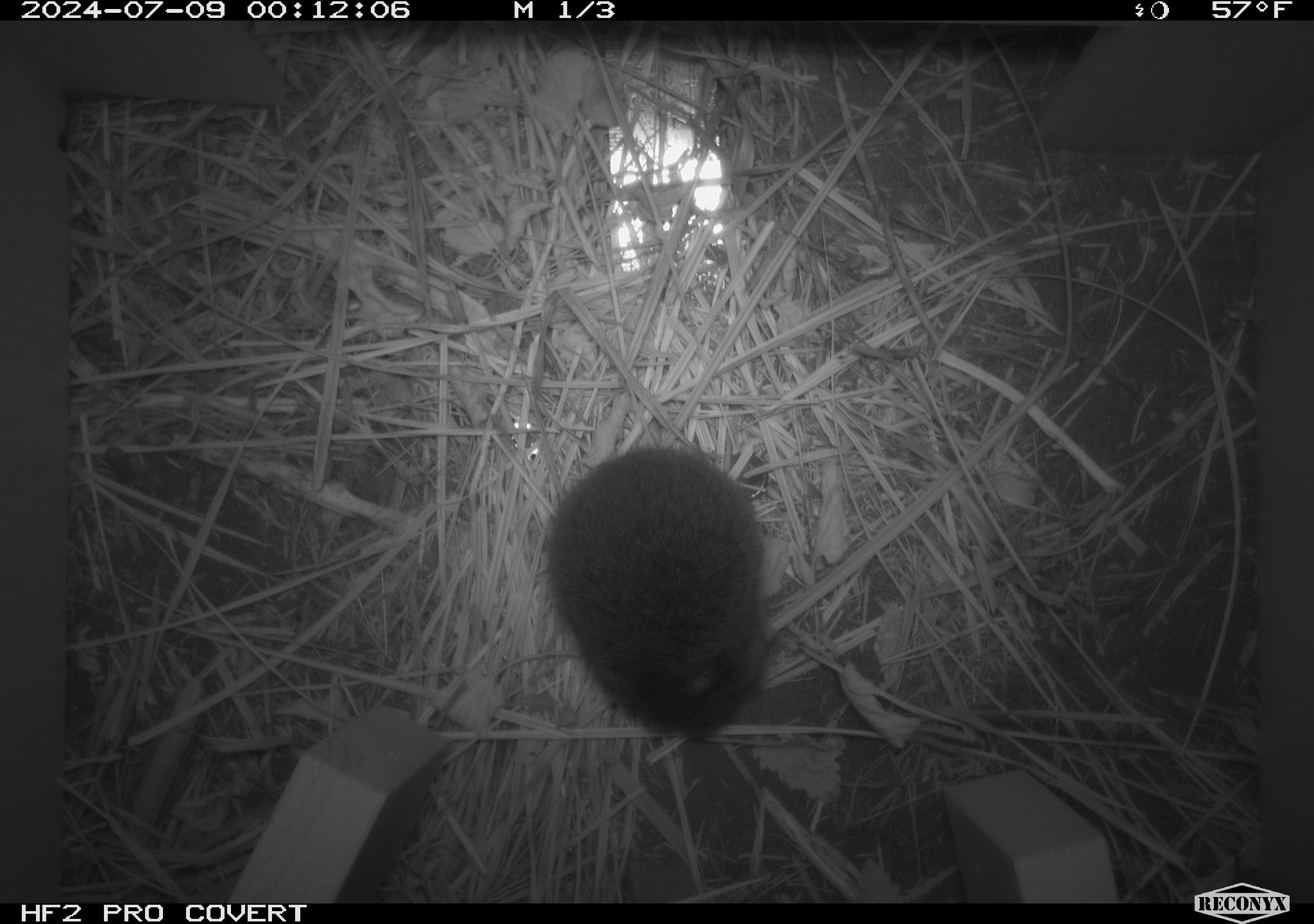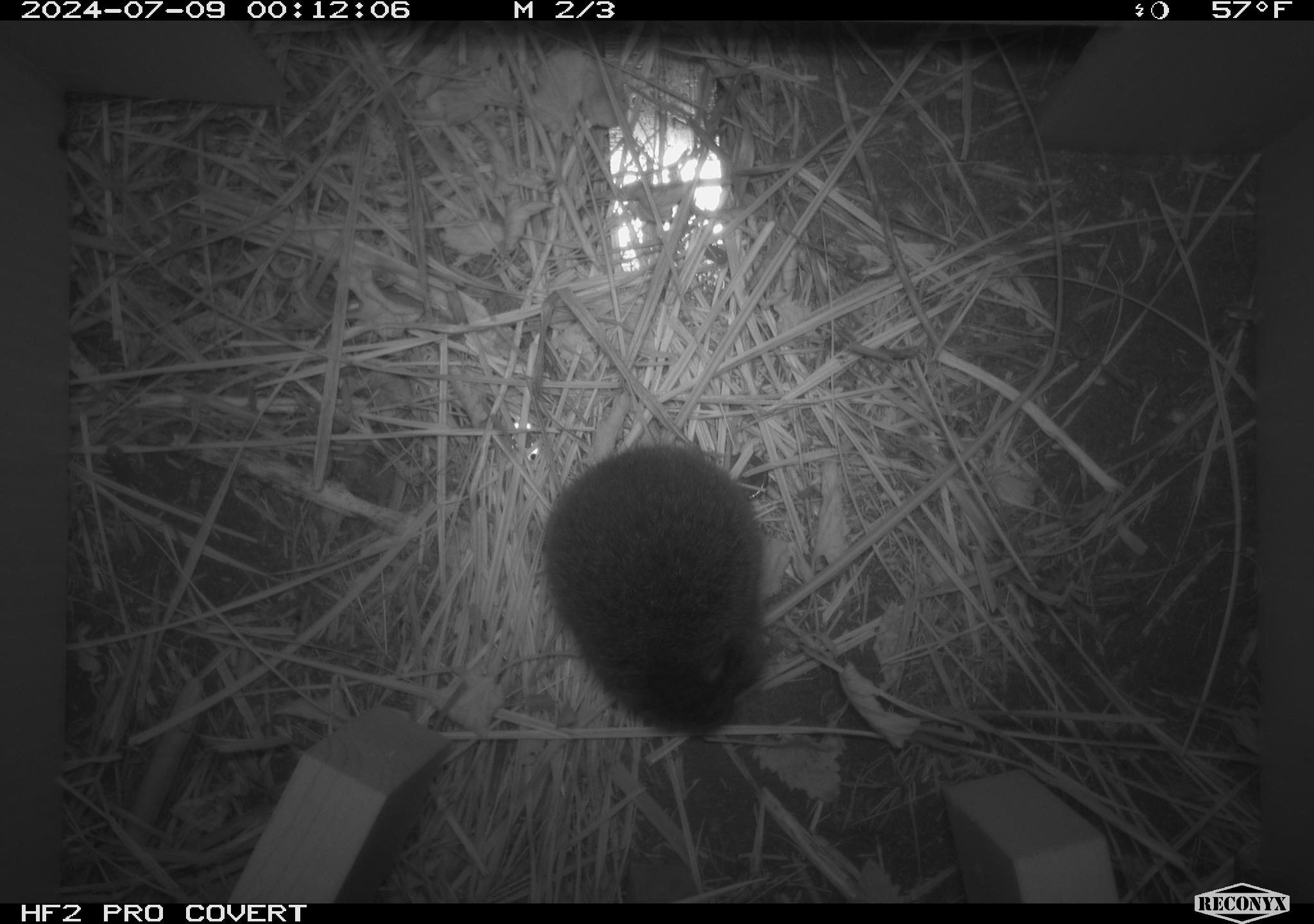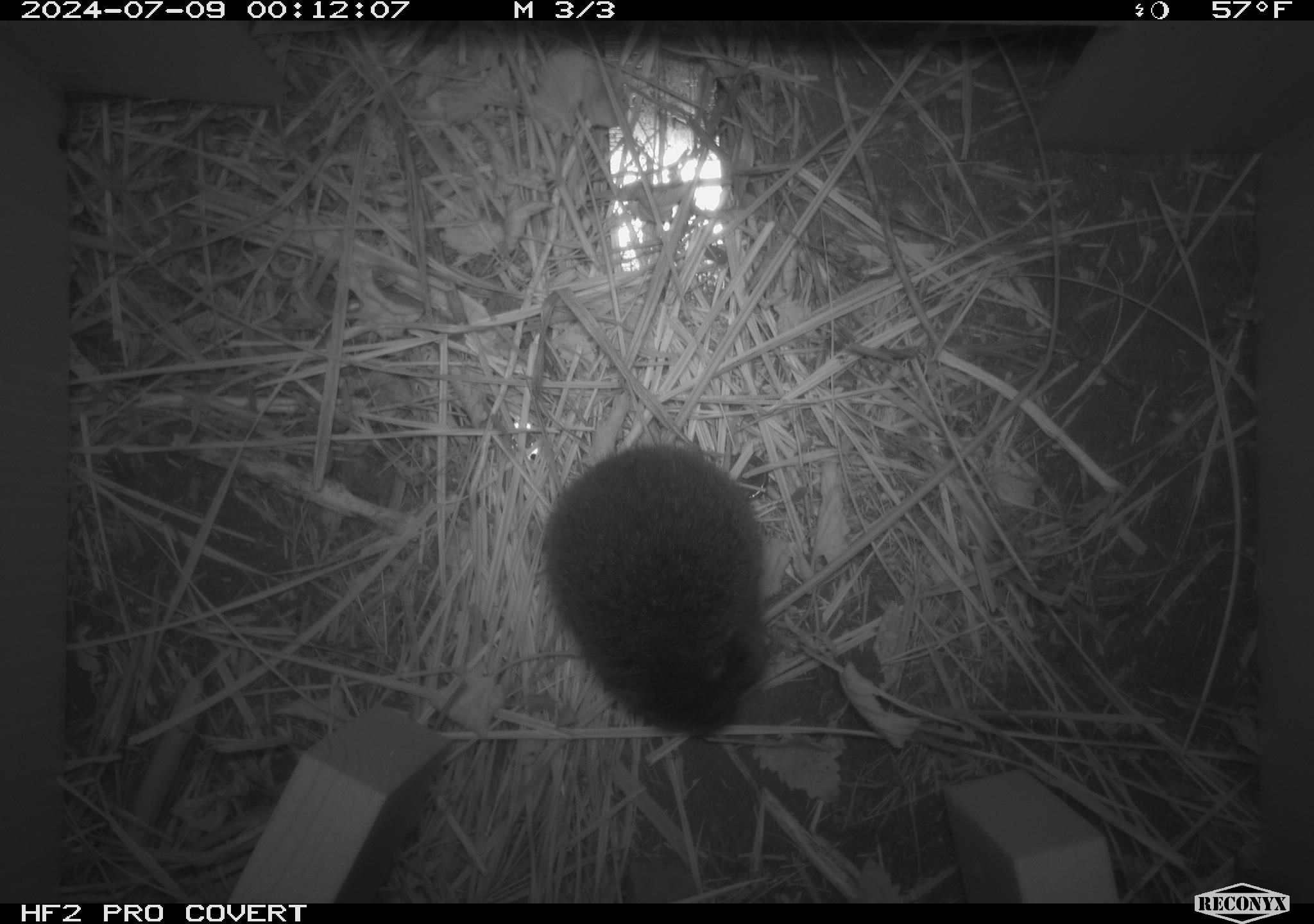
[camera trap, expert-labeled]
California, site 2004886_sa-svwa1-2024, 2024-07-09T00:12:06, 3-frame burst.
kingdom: Animalia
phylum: Chordata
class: Mammalia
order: Rodentia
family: Cricetidae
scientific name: Arvicolinae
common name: voles, lemmings, and muskrats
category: arvicolinae subfamily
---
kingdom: Animalia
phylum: Arthropoda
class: Malacostraca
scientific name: Malacostraca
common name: amphipods, crabs, isopods, krill, lobsters and shrimps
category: malacostracan